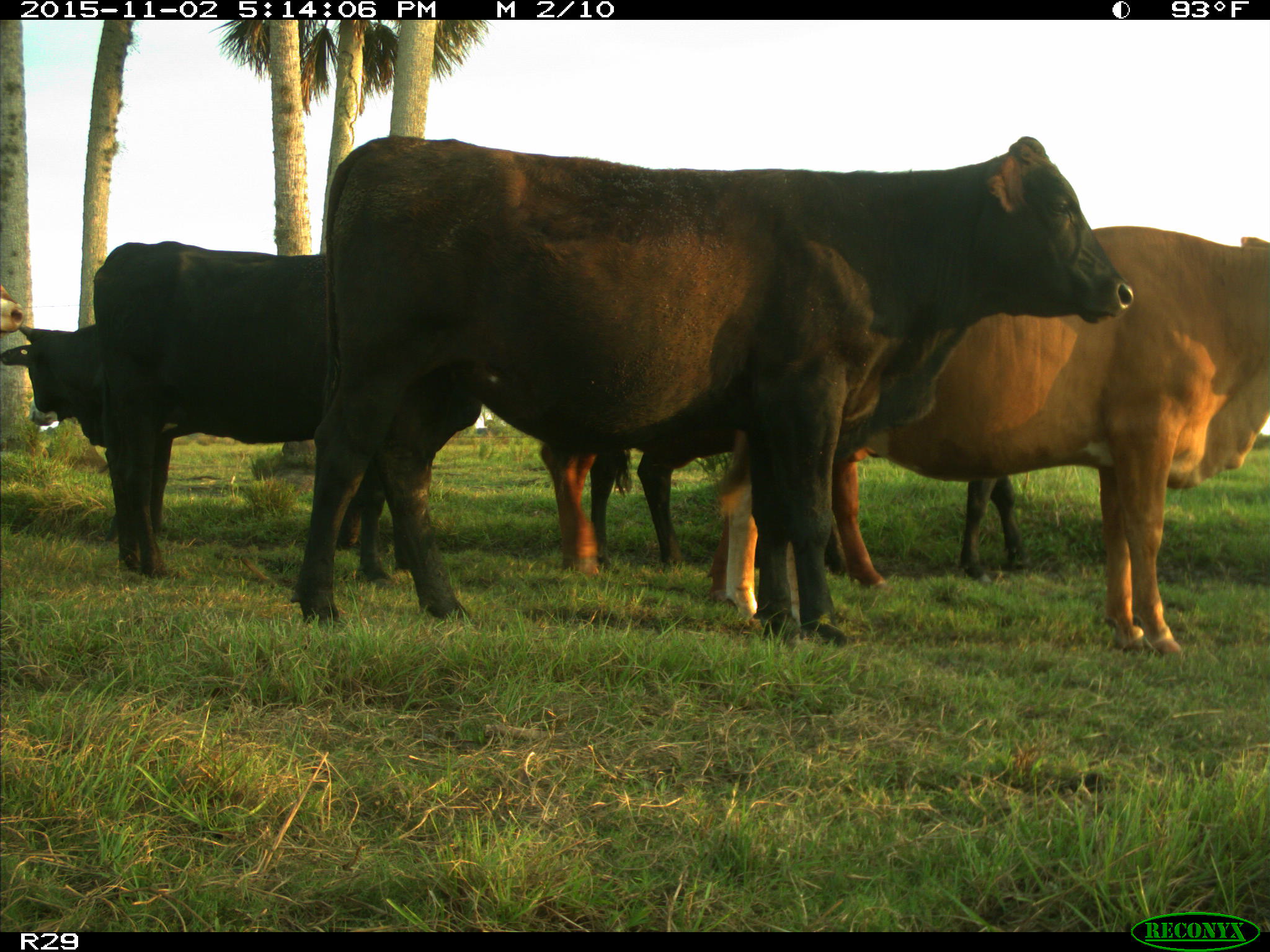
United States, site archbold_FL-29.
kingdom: Animalia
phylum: Chordata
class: Mammalia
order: Artiodactyla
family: Bovidae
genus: Bos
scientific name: Bos taurus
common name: domestic cow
Bos taurus (domestic cow).